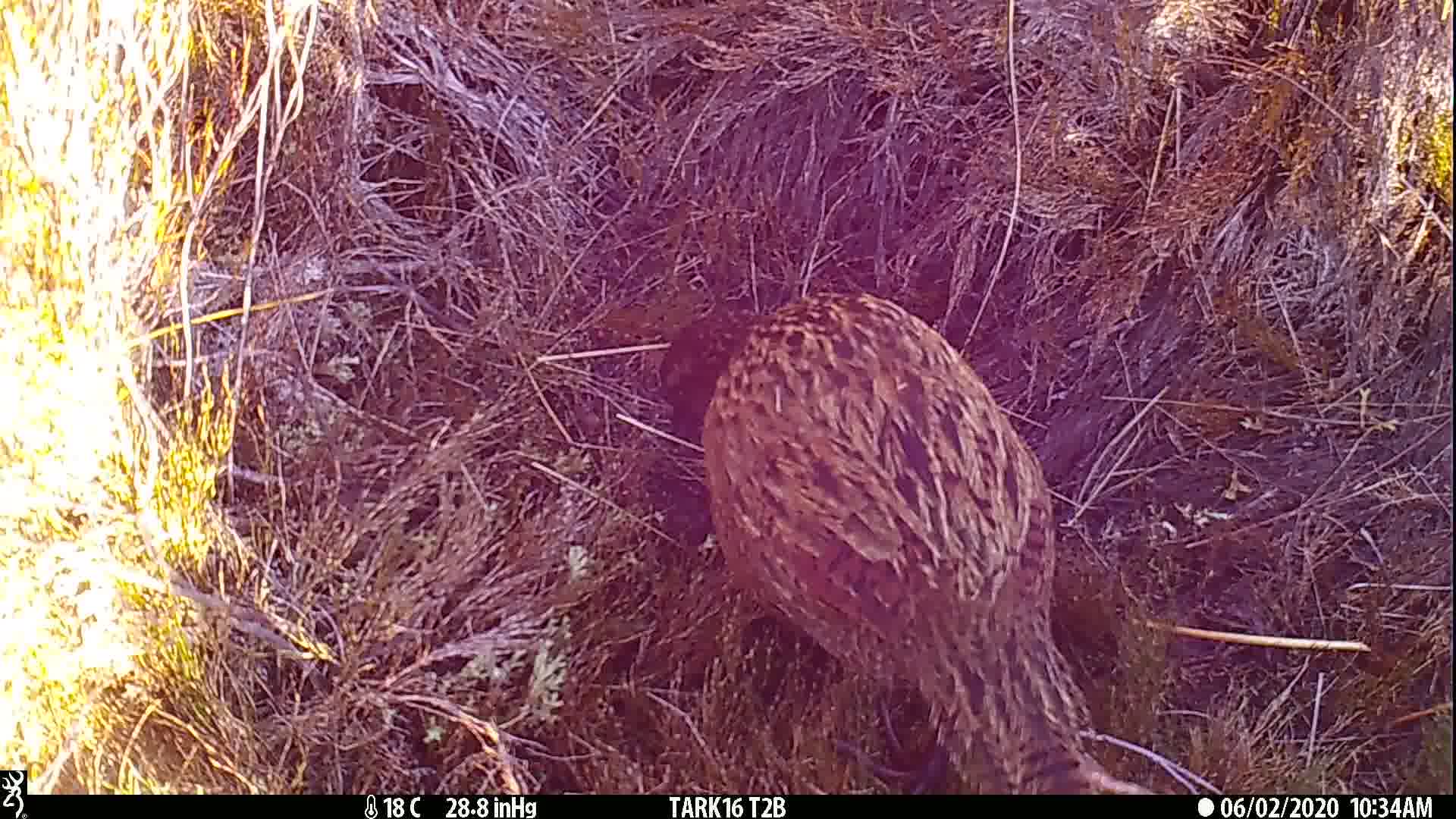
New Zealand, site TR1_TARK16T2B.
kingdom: Animalia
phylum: Chordata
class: Aves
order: Gruiformes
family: Rallidae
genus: Gallirallus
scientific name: Gallirallus australis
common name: weka